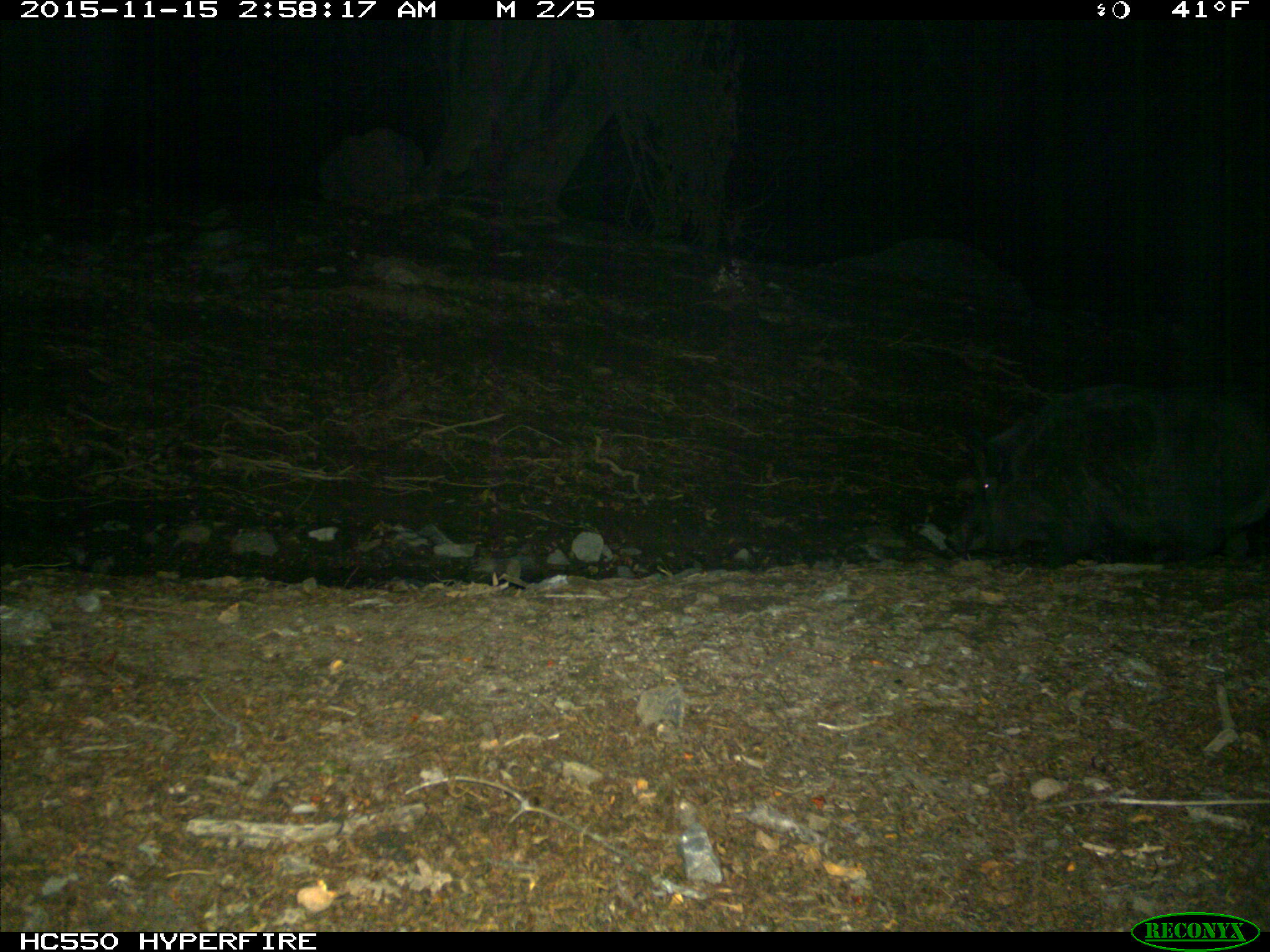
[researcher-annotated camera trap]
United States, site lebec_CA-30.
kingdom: Animalia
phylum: Chordata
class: Mammalia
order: Artiodactyla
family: Suidae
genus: Sus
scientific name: Sus scrofa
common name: wild boar